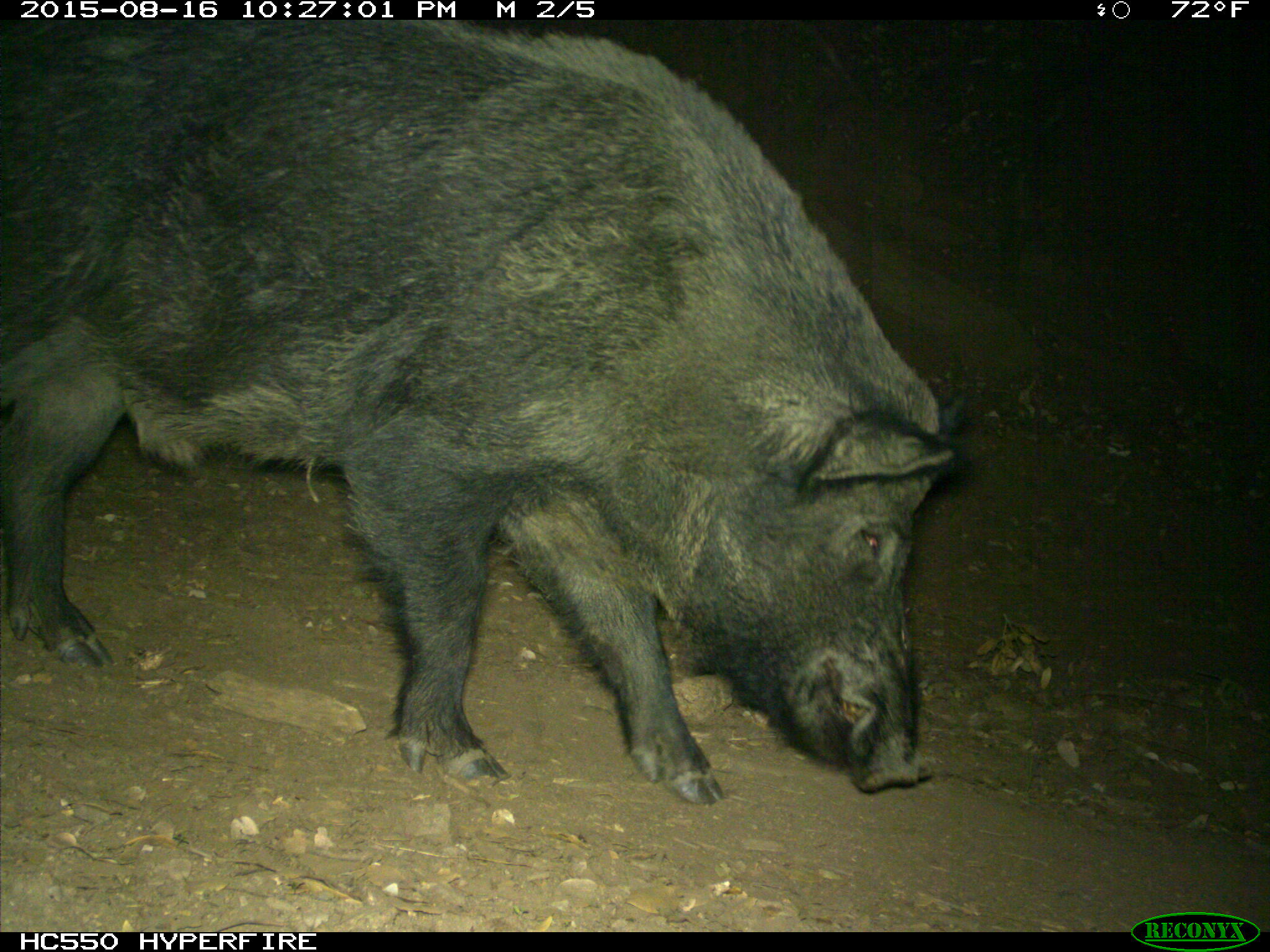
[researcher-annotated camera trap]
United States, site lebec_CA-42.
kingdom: Animalia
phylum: Chordata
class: Mammalia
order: Artiodactyla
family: Suidae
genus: Sus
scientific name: Sus scrofa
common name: wild boar